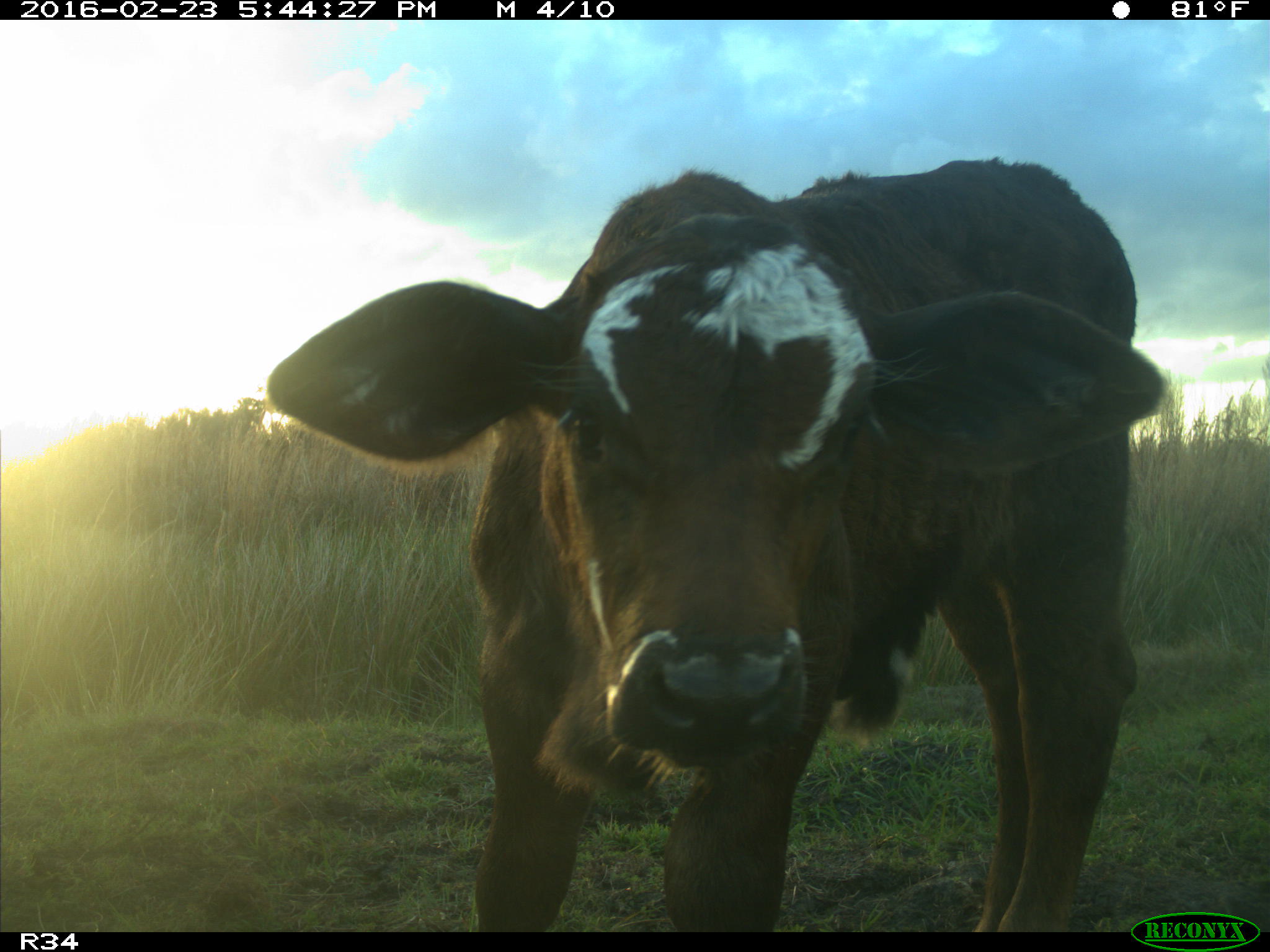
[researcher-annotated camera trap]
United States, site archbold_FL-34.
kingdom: Animalia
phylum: Chordata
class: Mammalia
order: Artiodactyla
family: Bovidae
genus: Bos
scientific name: Bos taurus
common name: domestic cow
Bos taurus (domestic cow).